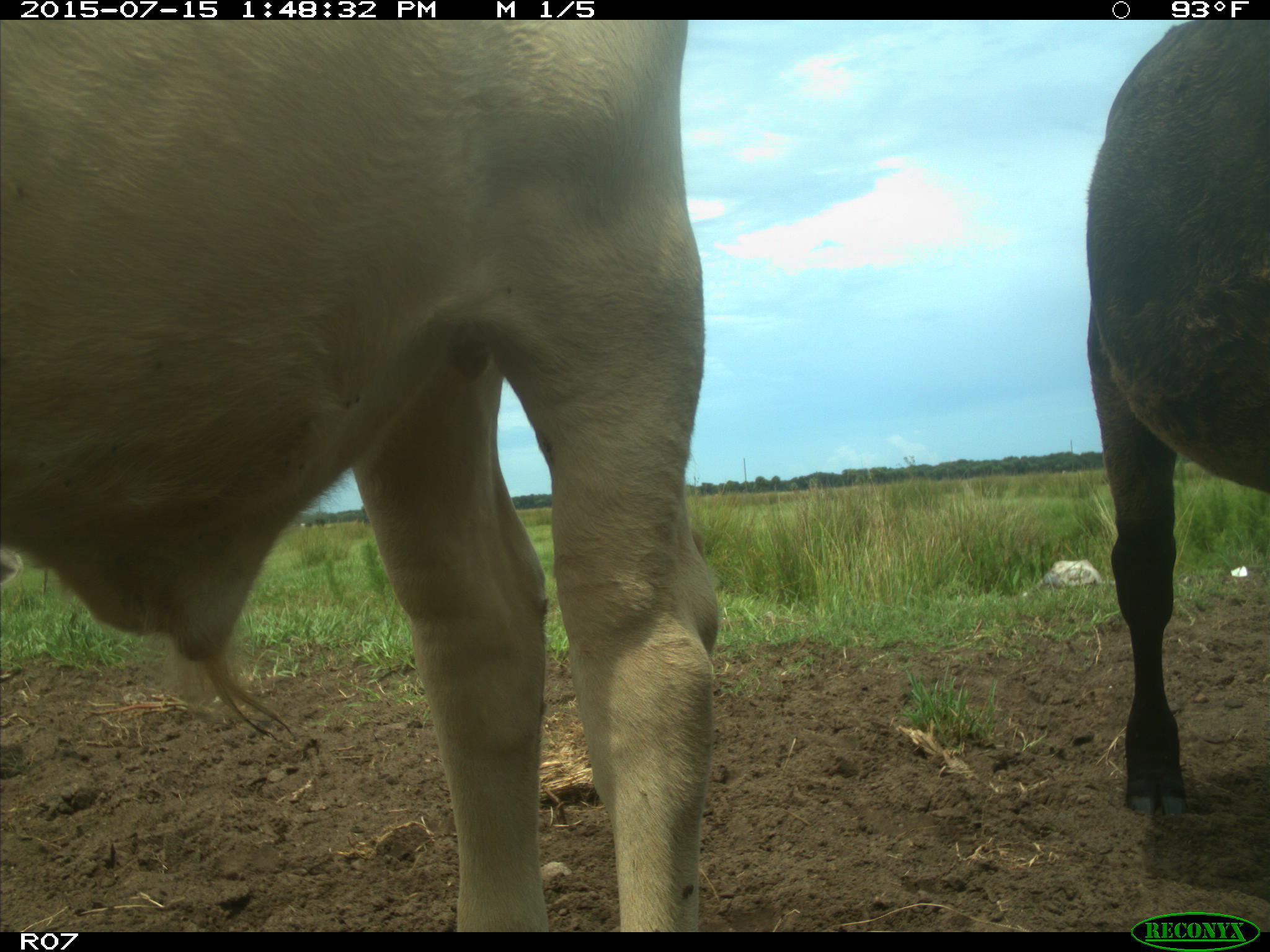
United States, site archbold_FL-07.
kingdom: Animalia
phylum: Chordata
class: Mammalia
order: Artiodactyla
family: Bovidae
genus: Bos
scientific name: Bos taurus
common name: domestic cow